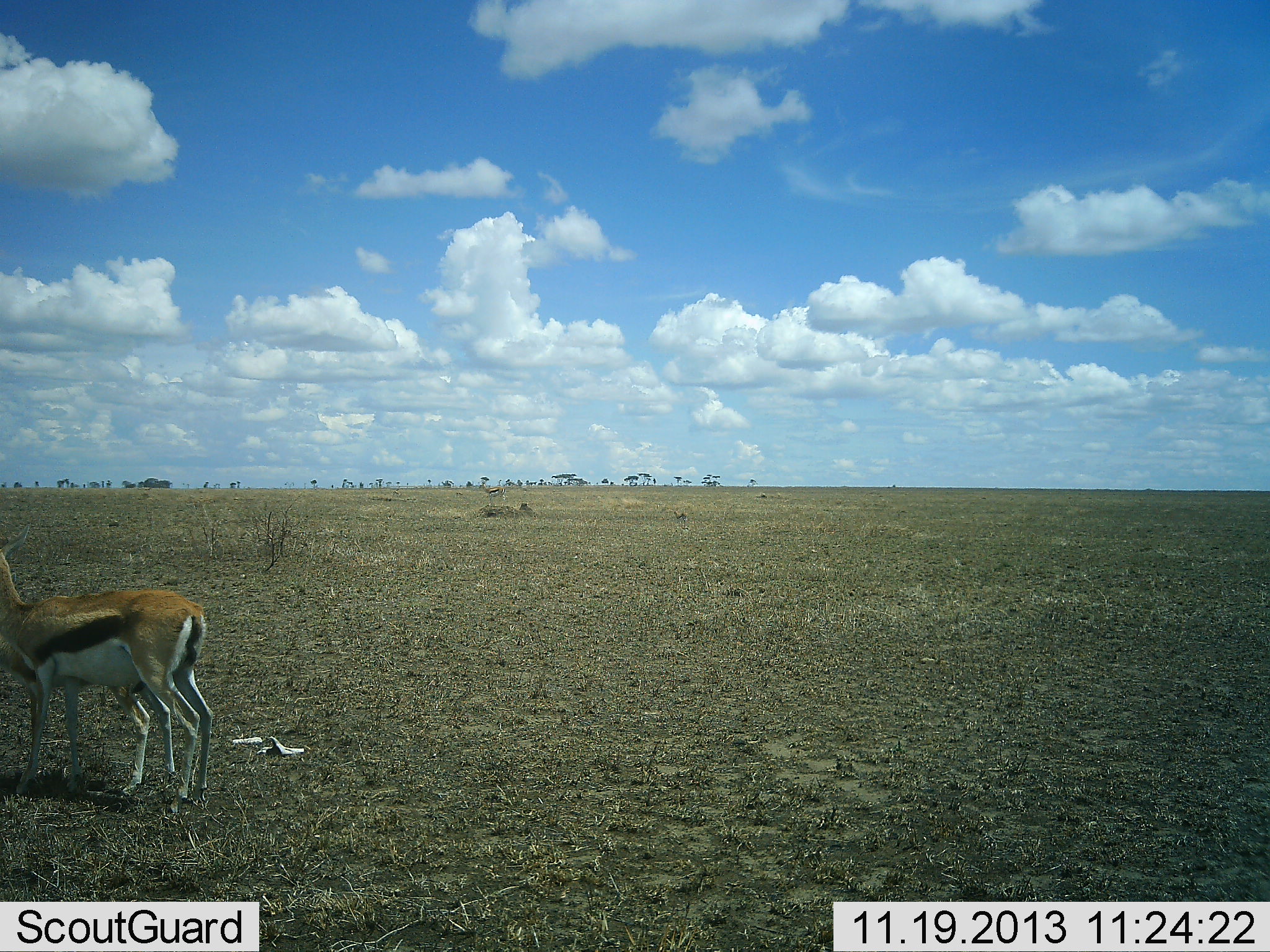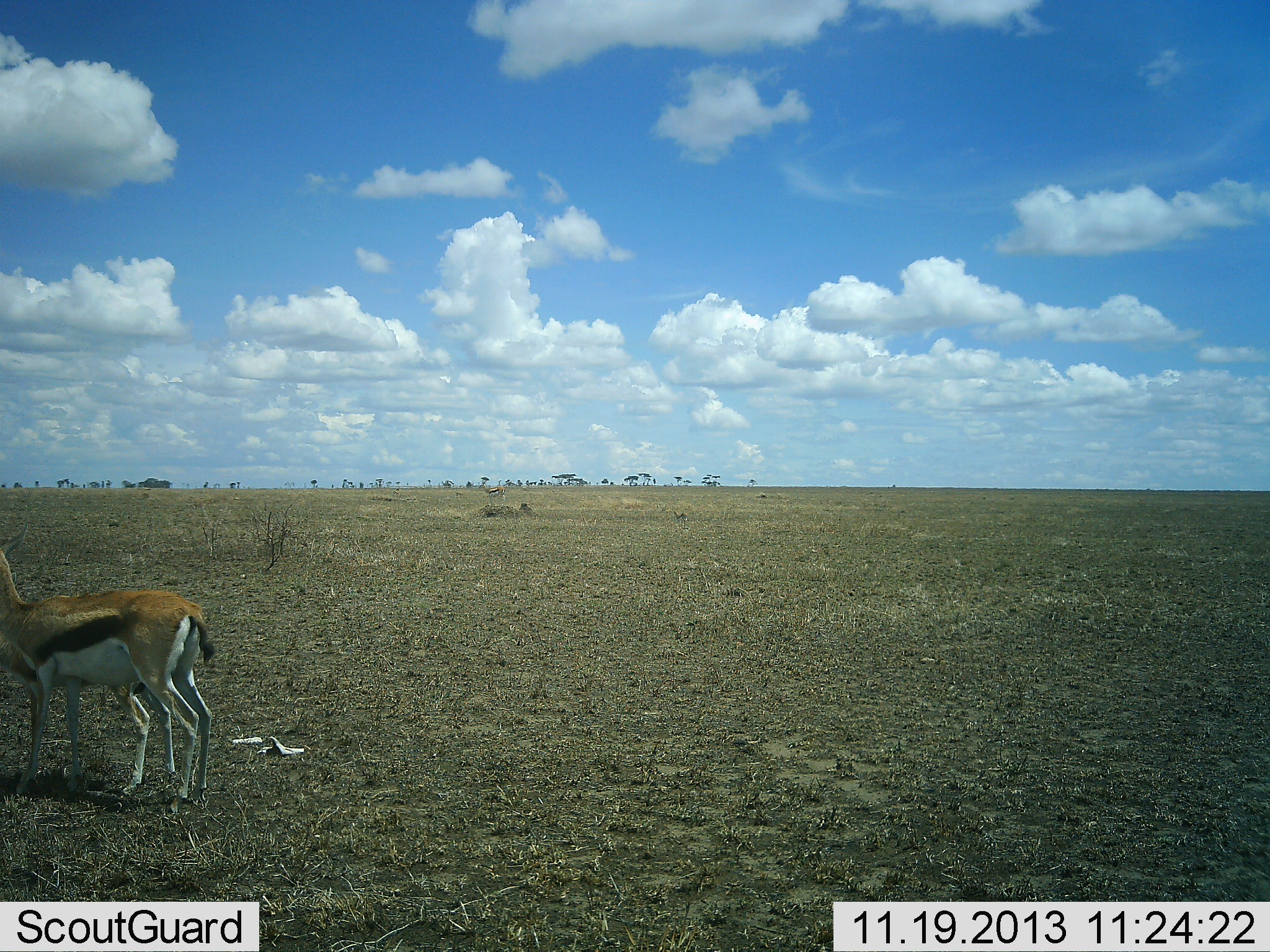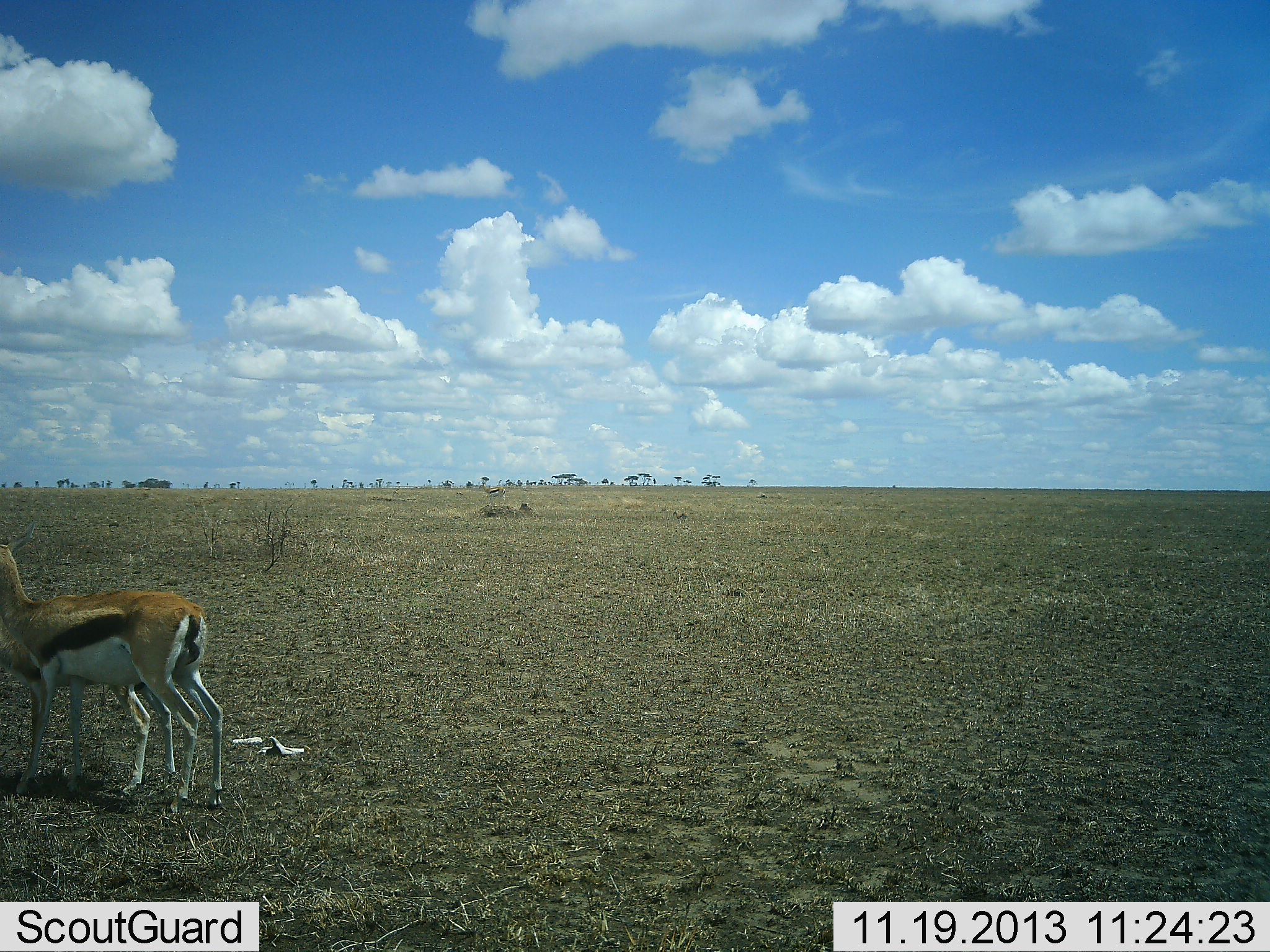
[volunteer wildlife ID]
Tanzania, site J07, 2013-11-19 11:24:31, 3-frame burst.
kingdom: Animalia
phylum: Chordata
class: Mammalia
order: Artiodactyla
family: Bovidae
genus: Eudorcas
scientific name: Eudorcas thomsonii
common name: thomson's gazelle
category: gazellethomsons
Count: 2.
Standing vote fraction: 90%.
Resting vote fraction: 10%.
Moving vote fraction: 0%.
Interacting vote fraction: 10%.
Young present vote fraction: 10%.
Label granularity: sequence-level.